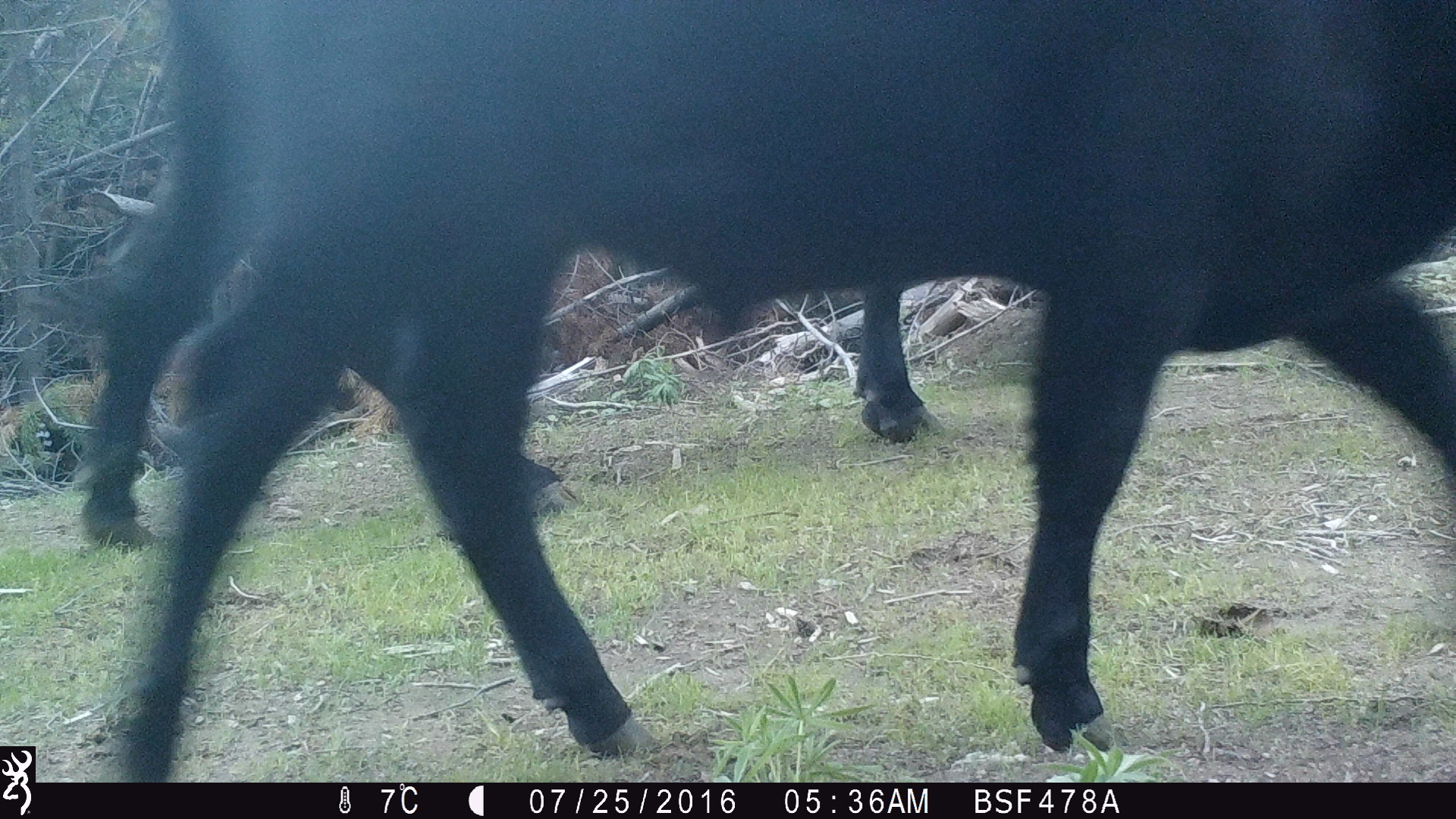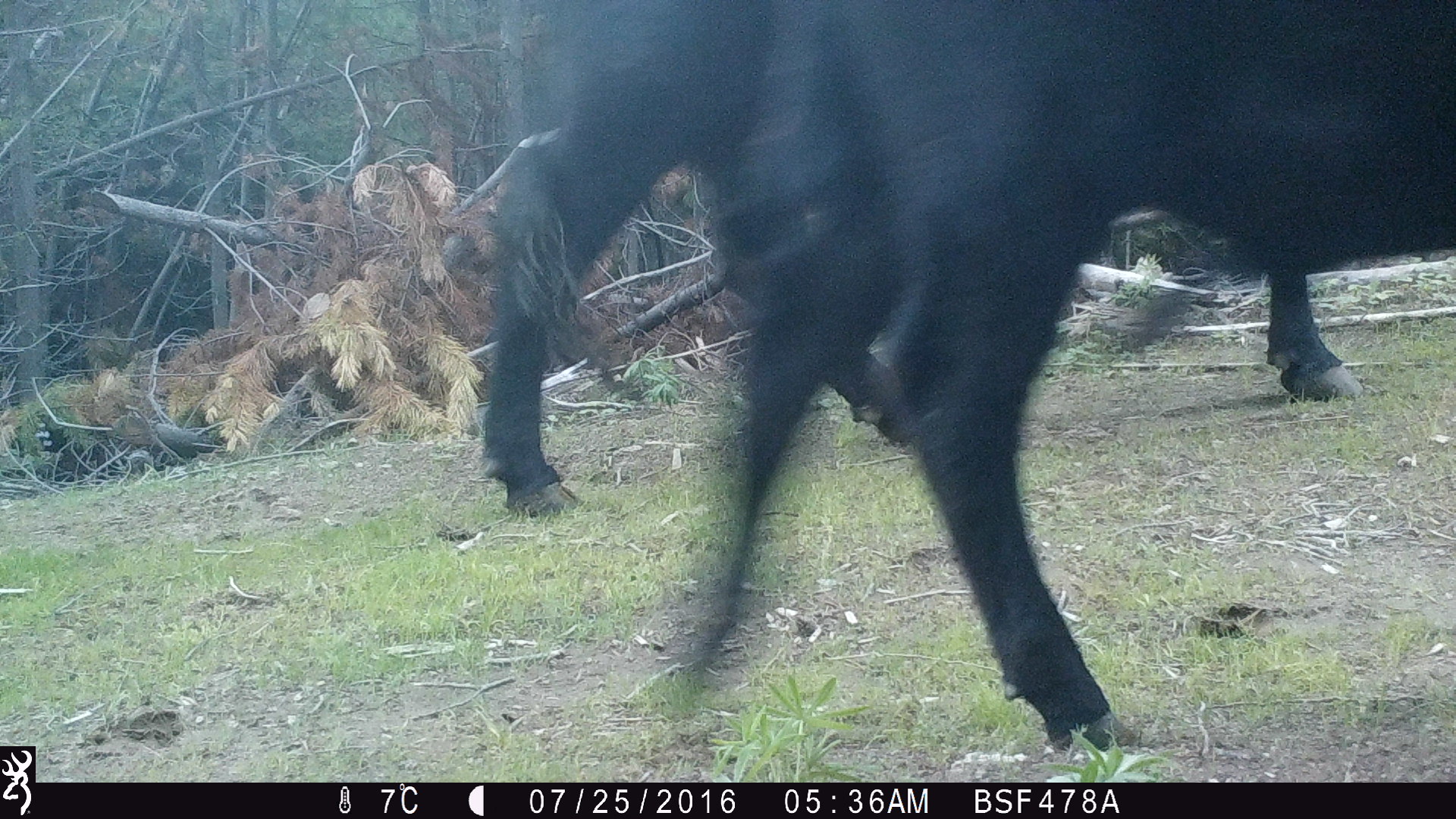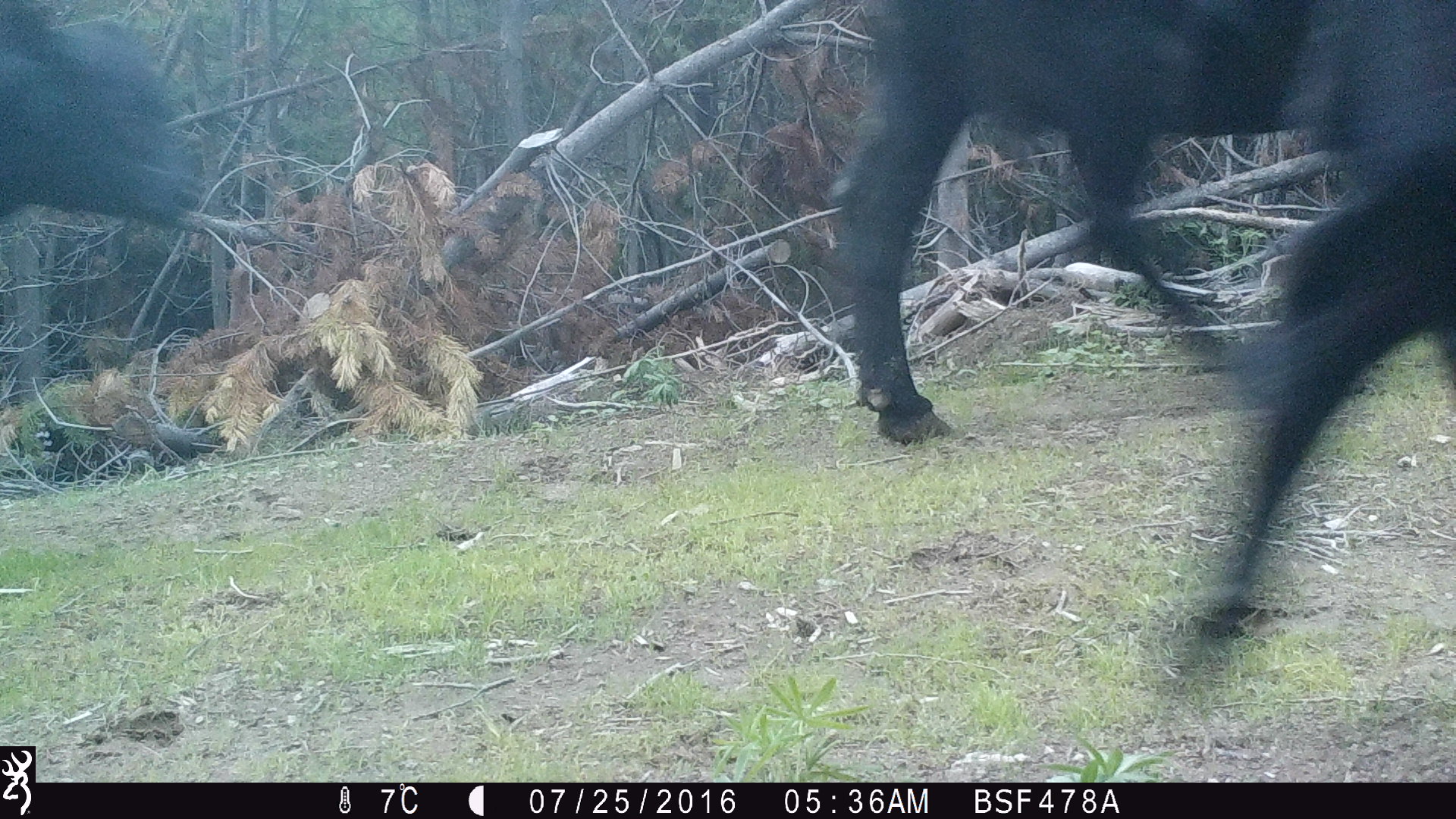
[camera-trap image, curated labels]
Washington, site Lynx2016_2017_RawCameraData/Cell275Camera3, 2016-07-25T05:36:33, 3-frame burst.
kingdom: Animalia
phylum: Chordata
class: Mammalia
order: Artiodactyla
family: Bovidae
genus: Bos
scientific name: Bos taurus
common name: domestic cattle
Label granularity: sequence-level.